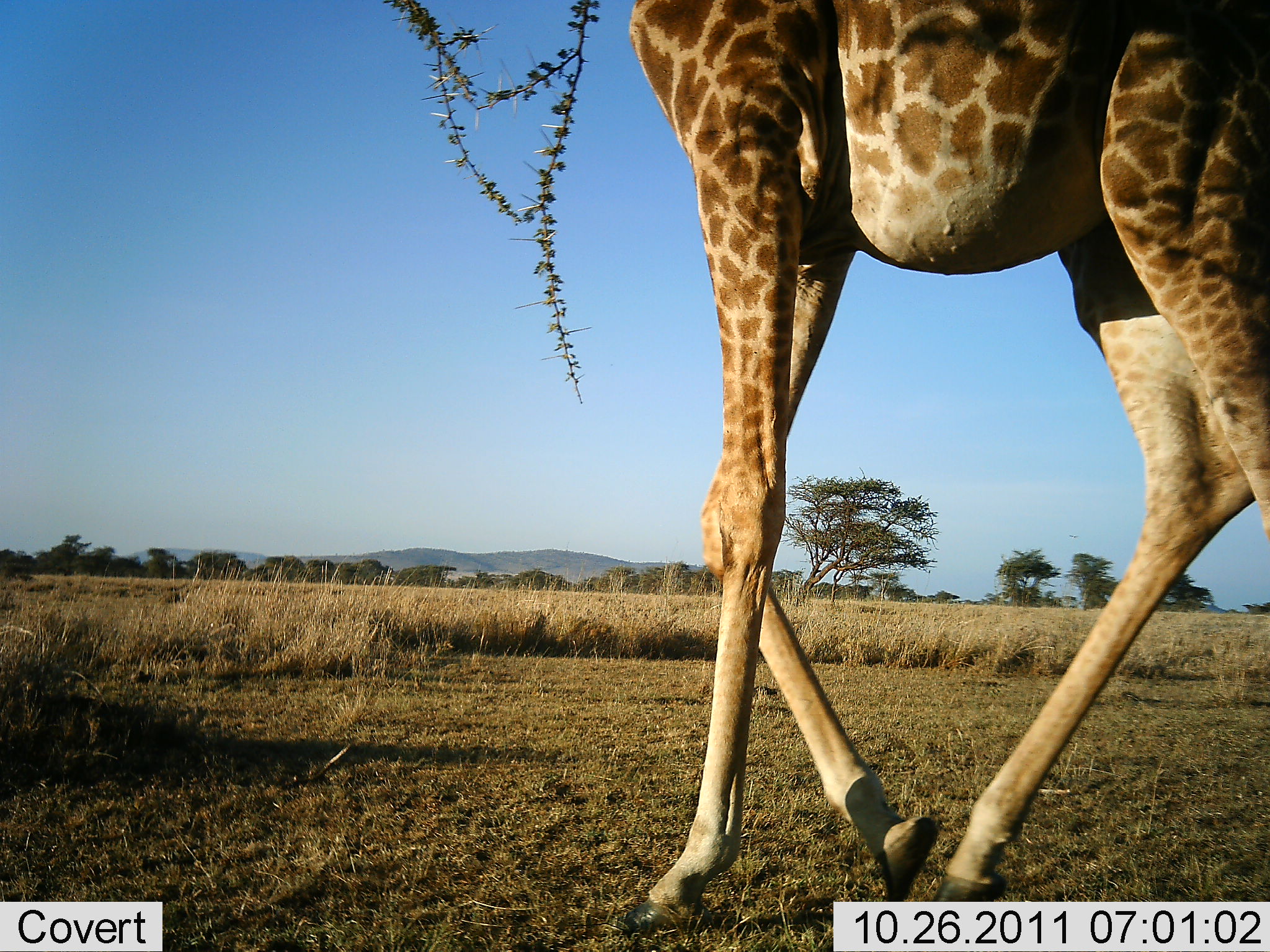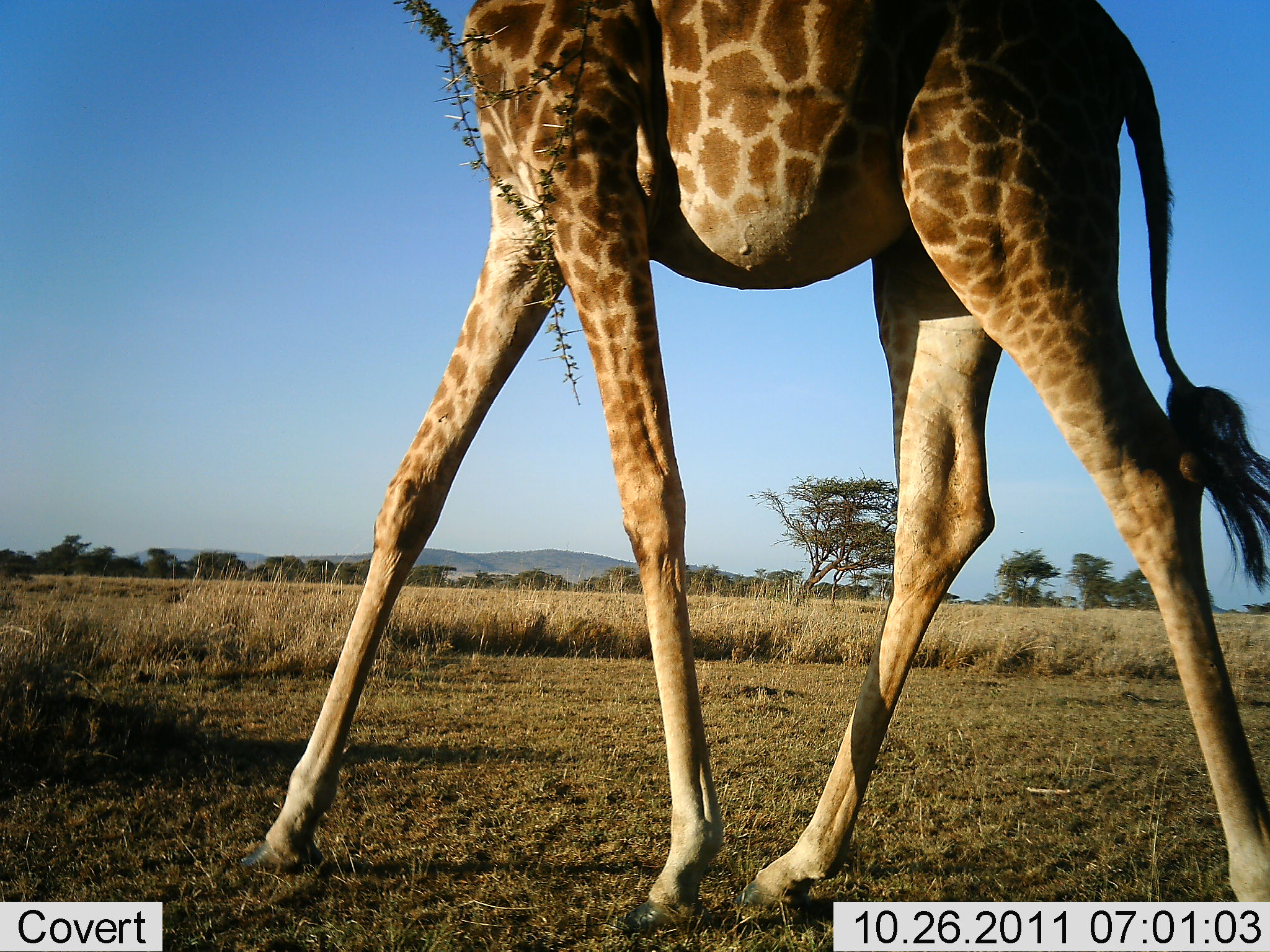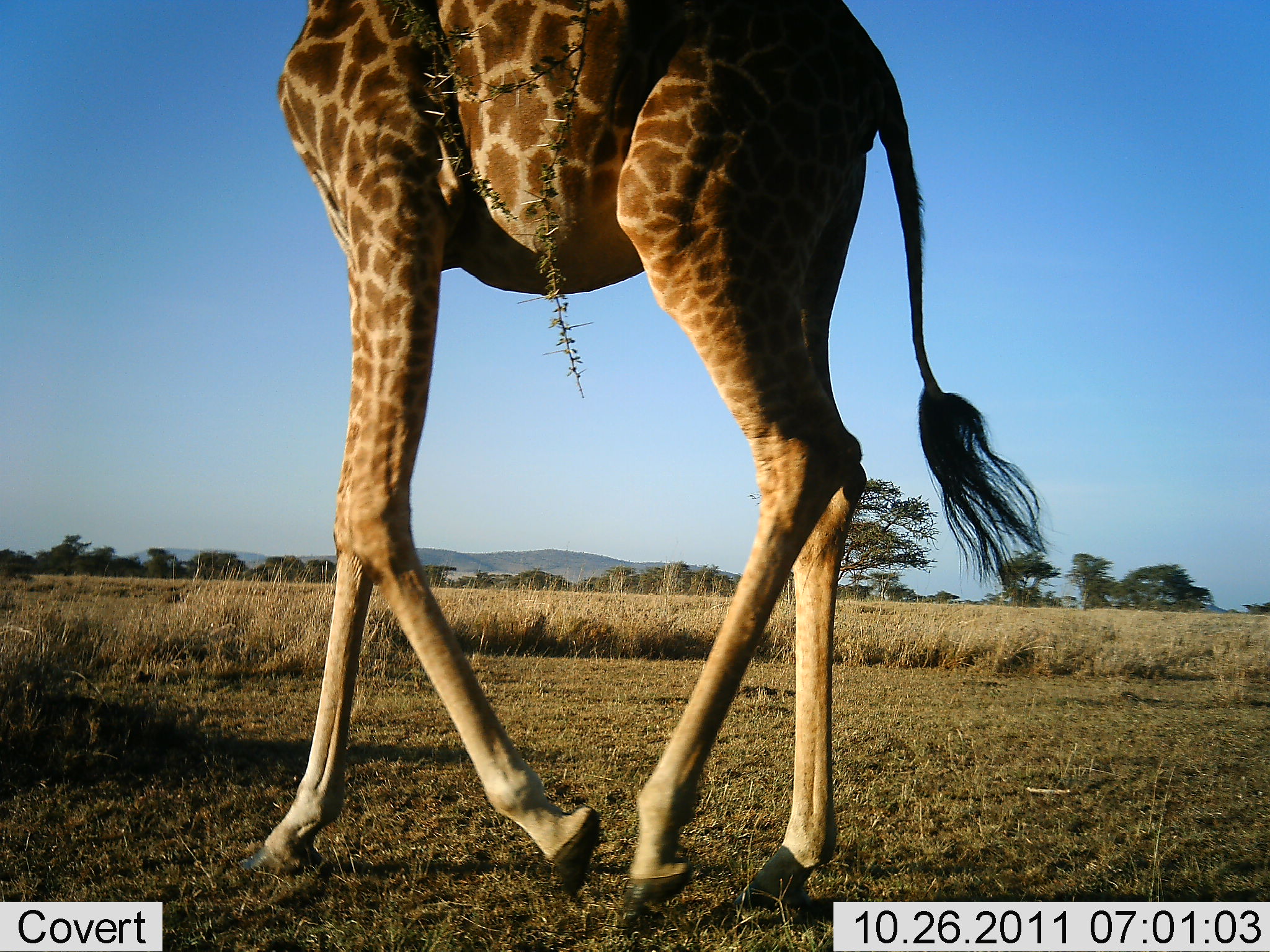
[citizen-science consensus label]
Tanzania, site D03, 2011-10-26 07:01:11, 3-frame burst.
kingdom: Animalia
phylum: Chordata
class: Mammalia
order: Artiodactyla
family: Giraffidae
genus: Giraffa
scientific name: Giraffa camelopardalis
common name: giraffe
Giraffe (Giraffa camelopardalis), count 1. Behavior (volunteer vote fractions): standing 0%, resting 0%, moving 100%, interacting 0%. Young present (vote fraction): 0%. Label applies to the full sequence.